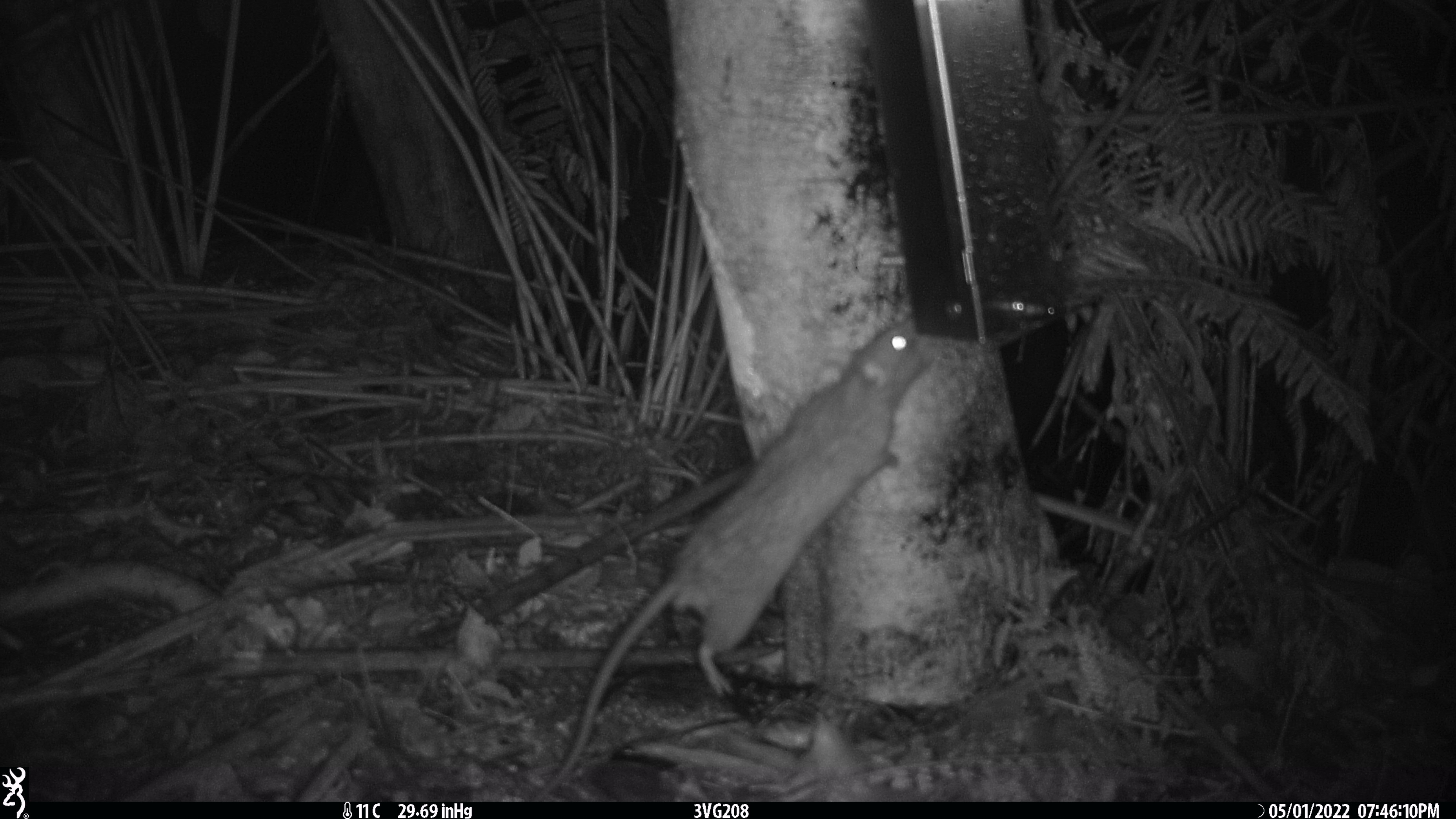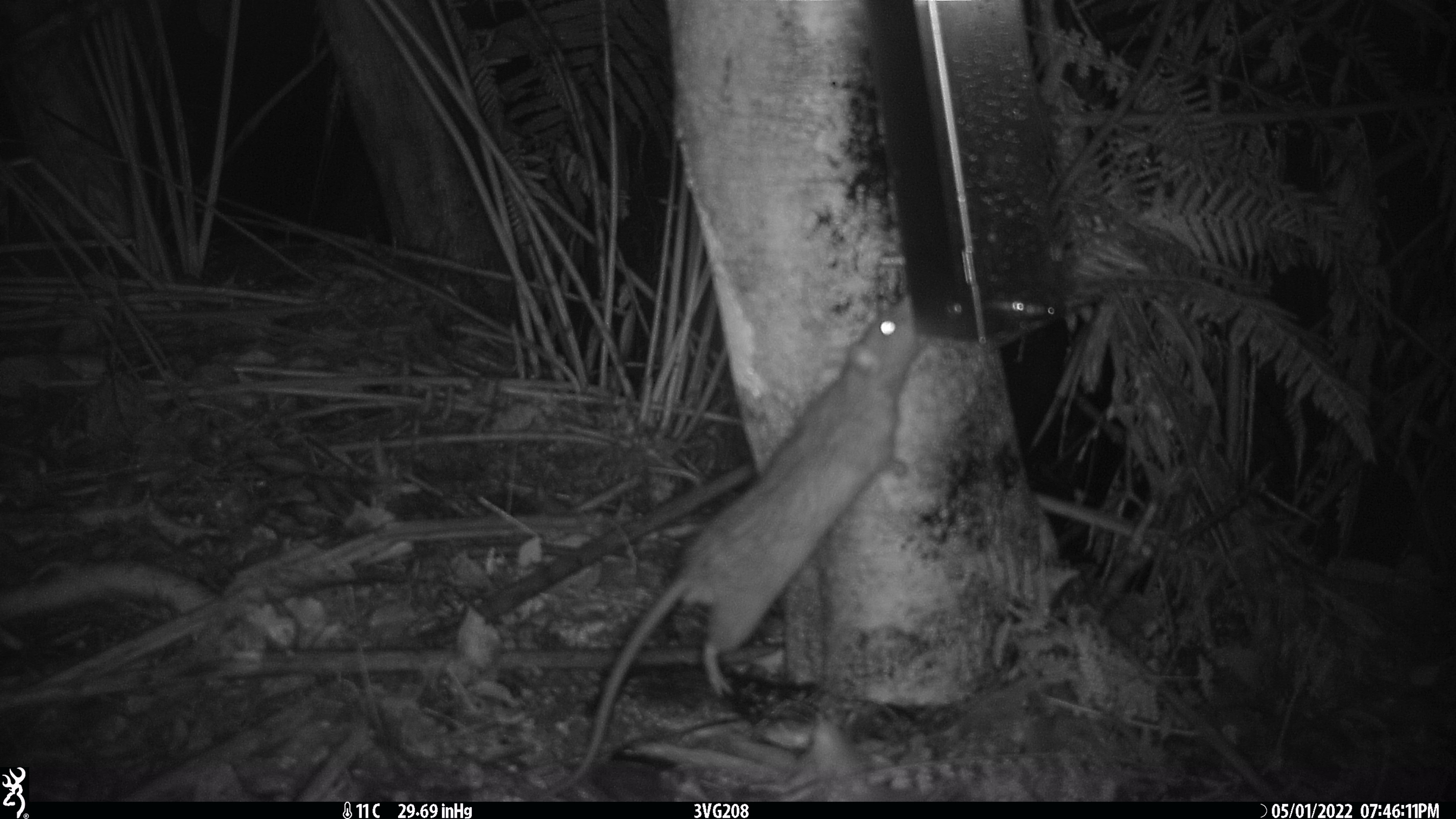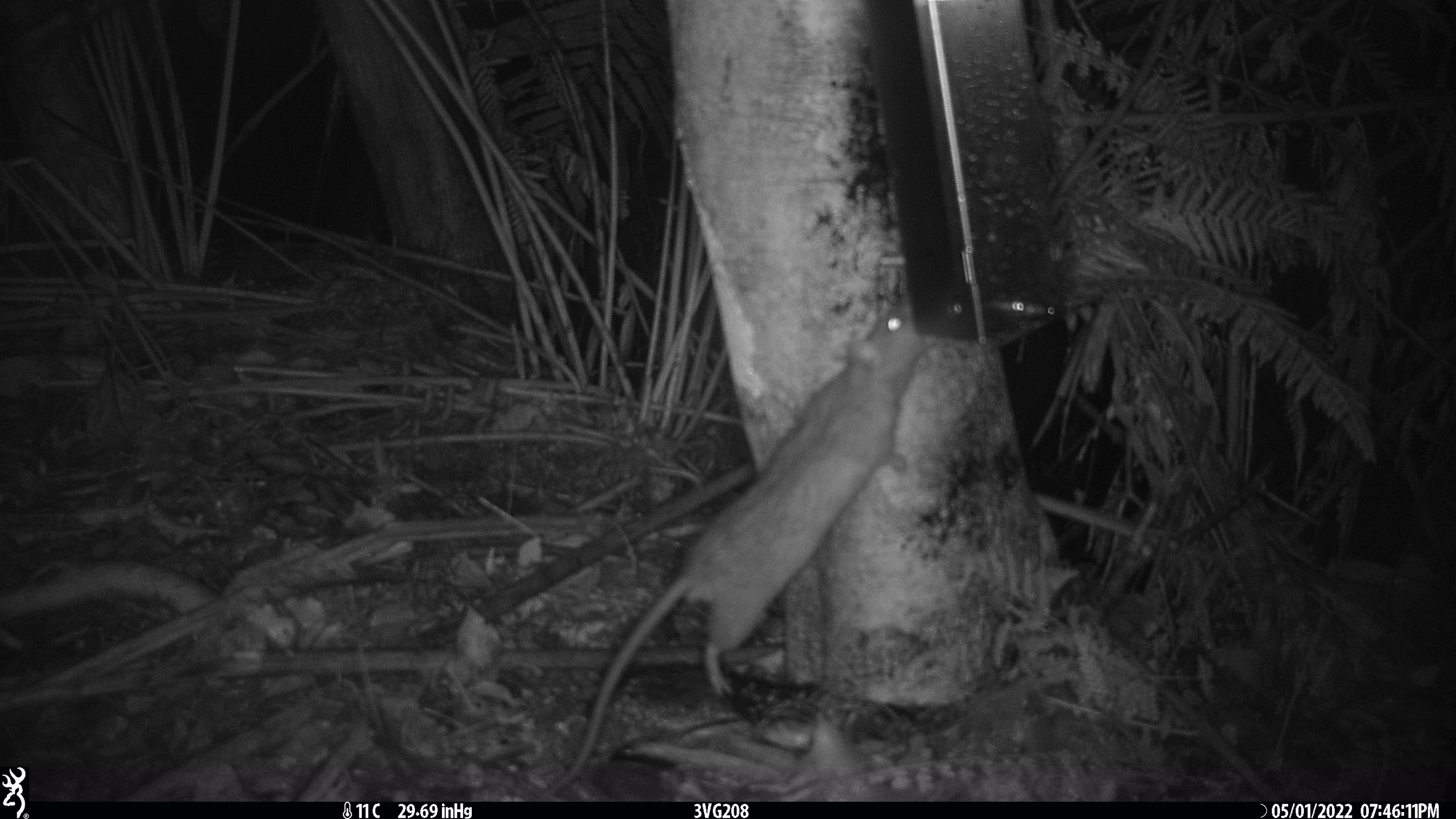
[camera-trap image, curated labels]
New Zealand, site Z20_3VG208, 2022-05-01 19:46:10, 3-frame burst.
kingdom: Animalia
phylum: Chordata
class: Mammalia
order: Rodentia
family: Muridae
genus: Rattus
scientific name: Rattus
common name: rat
Rat (Rattus).